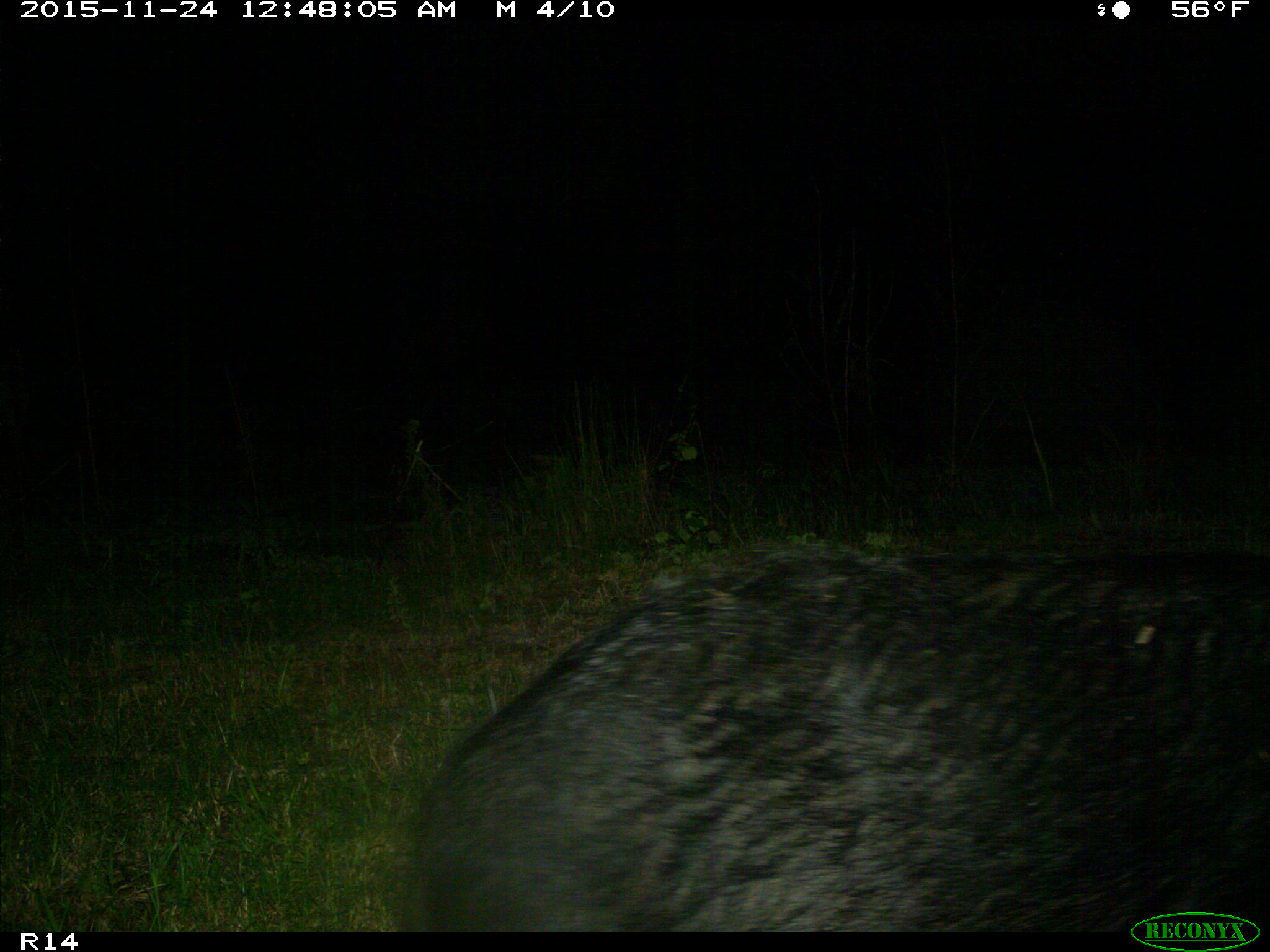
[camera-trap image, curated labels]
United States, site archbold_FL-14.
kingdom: Animalia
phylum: Chordata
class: Mammalia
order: Artiodactyla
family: Suidae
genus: Sus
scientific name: Sus scrofa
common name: wild boar